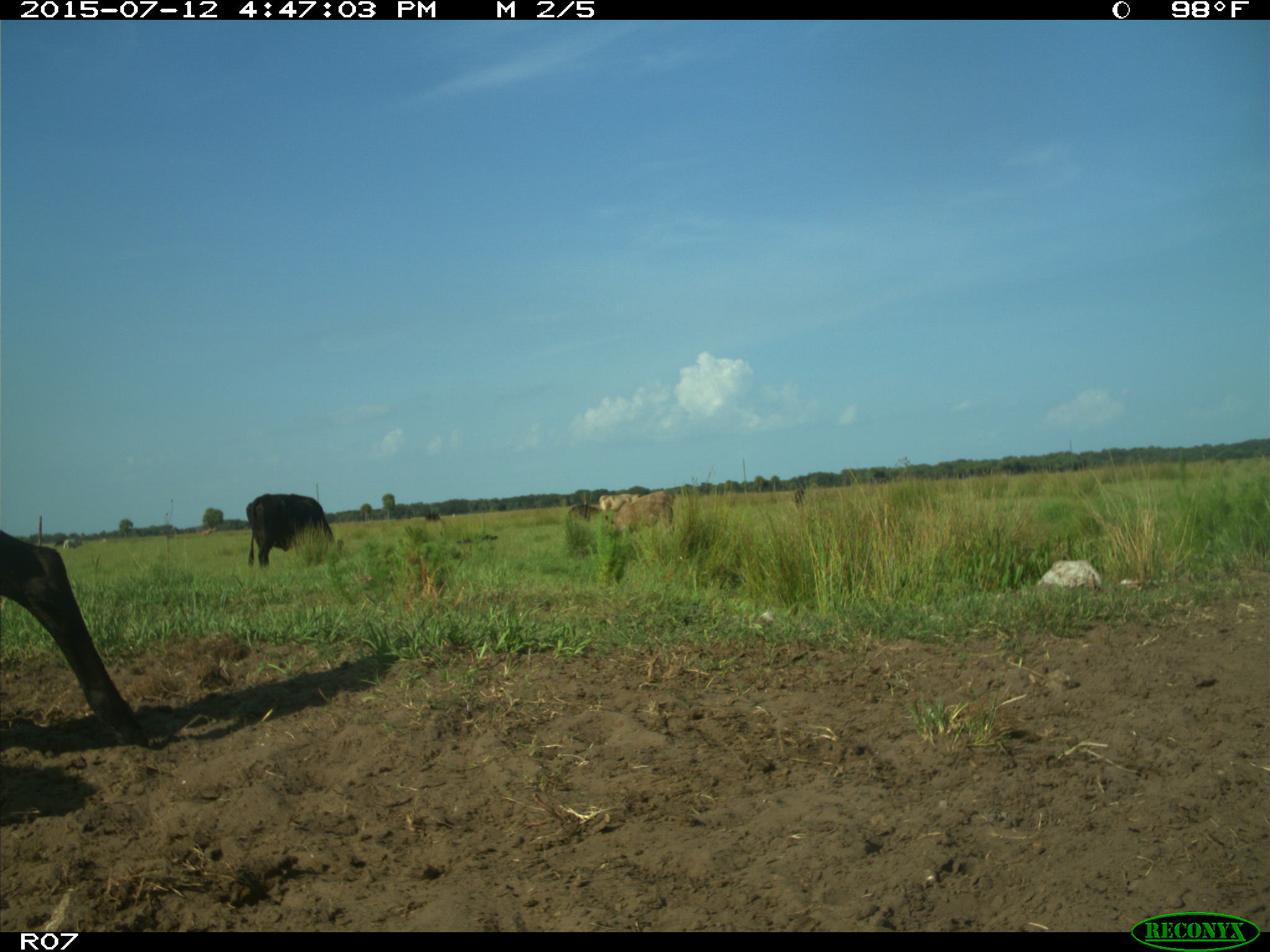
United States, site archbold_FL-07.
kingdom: Animalia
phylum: Chordata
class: Mammalia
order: Artiodactyla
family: Bovidae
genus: Bos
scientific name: Bos taurus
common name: domestic cow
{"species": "Bos taurus (domestic cow)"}